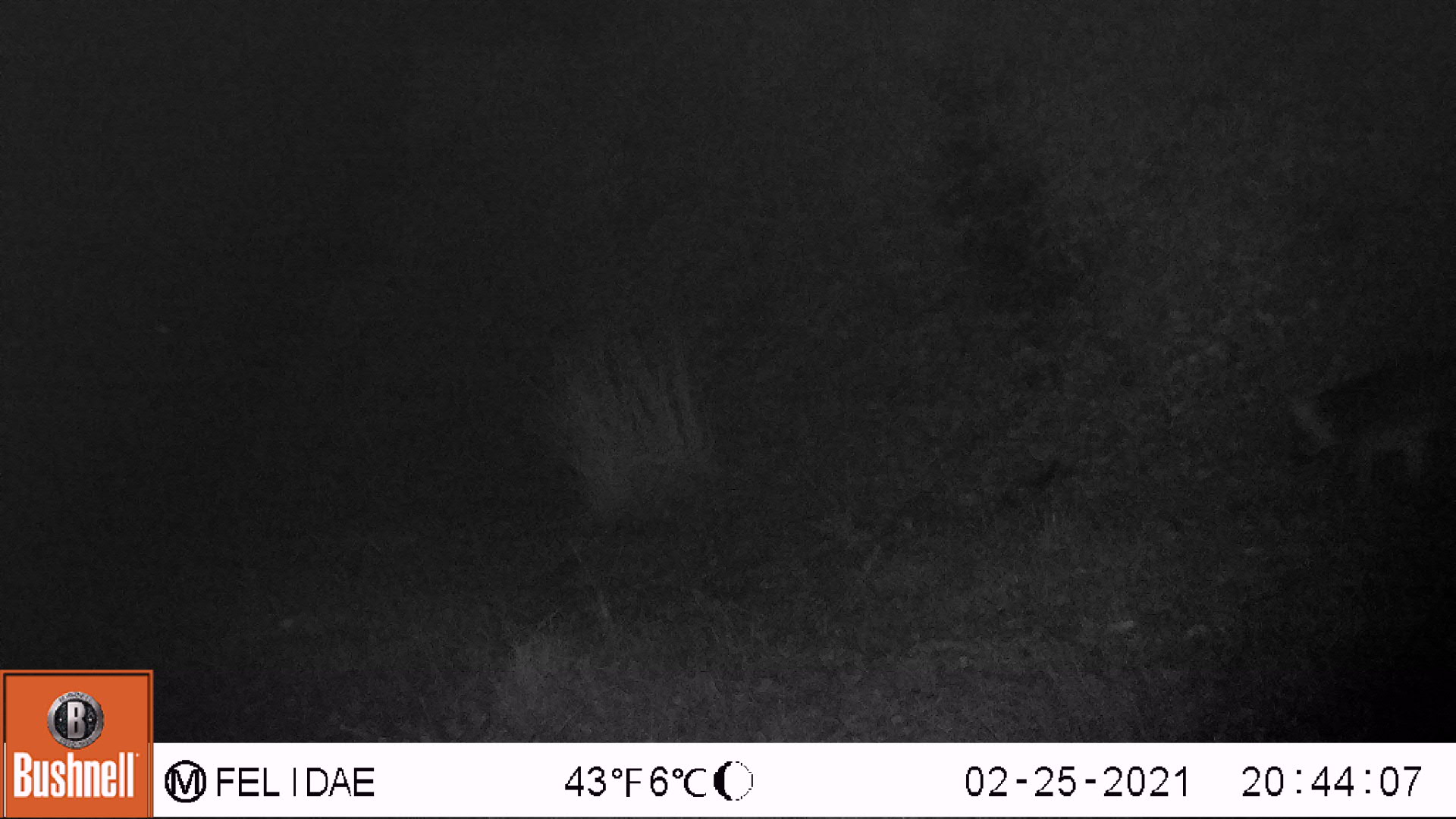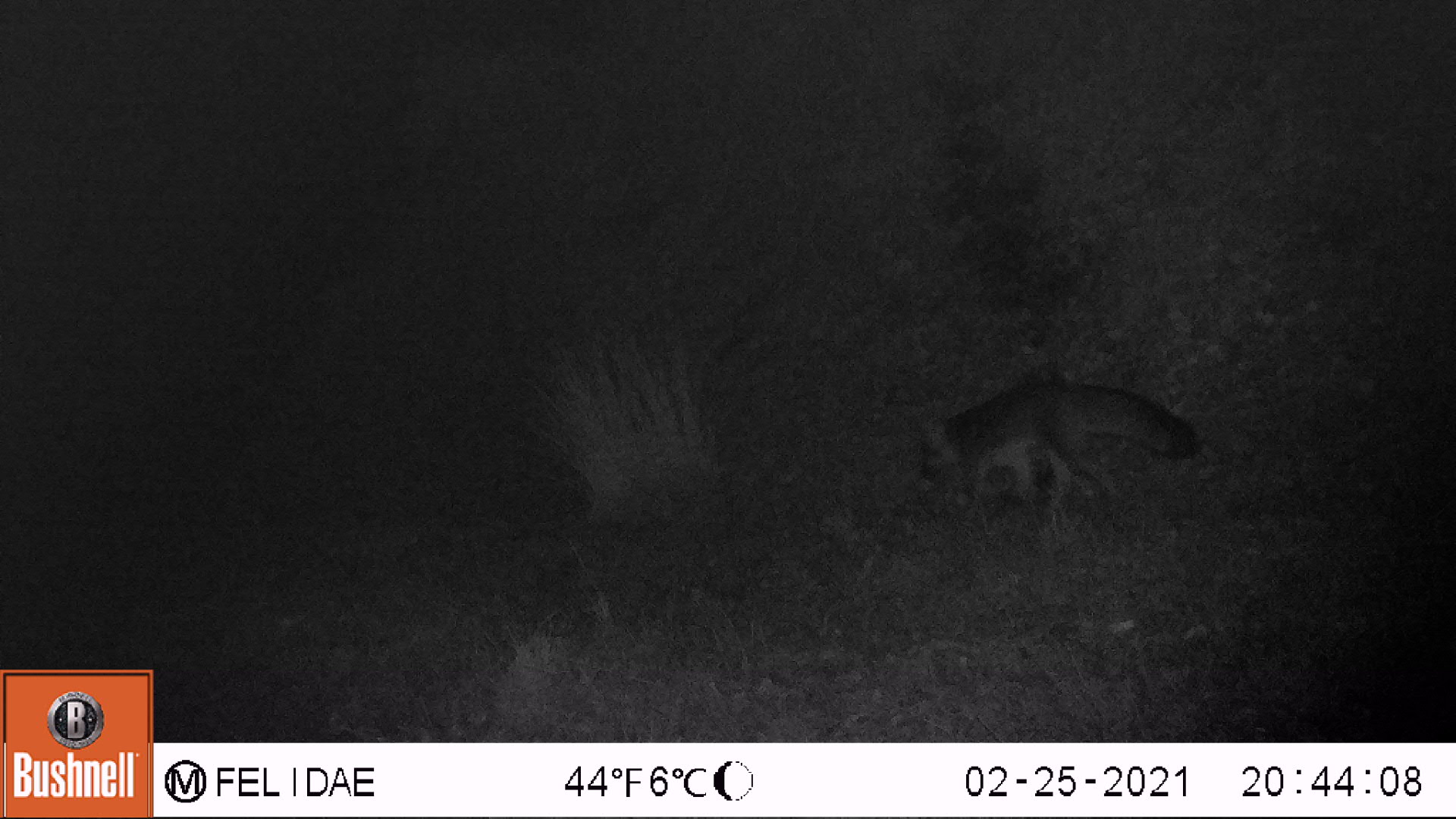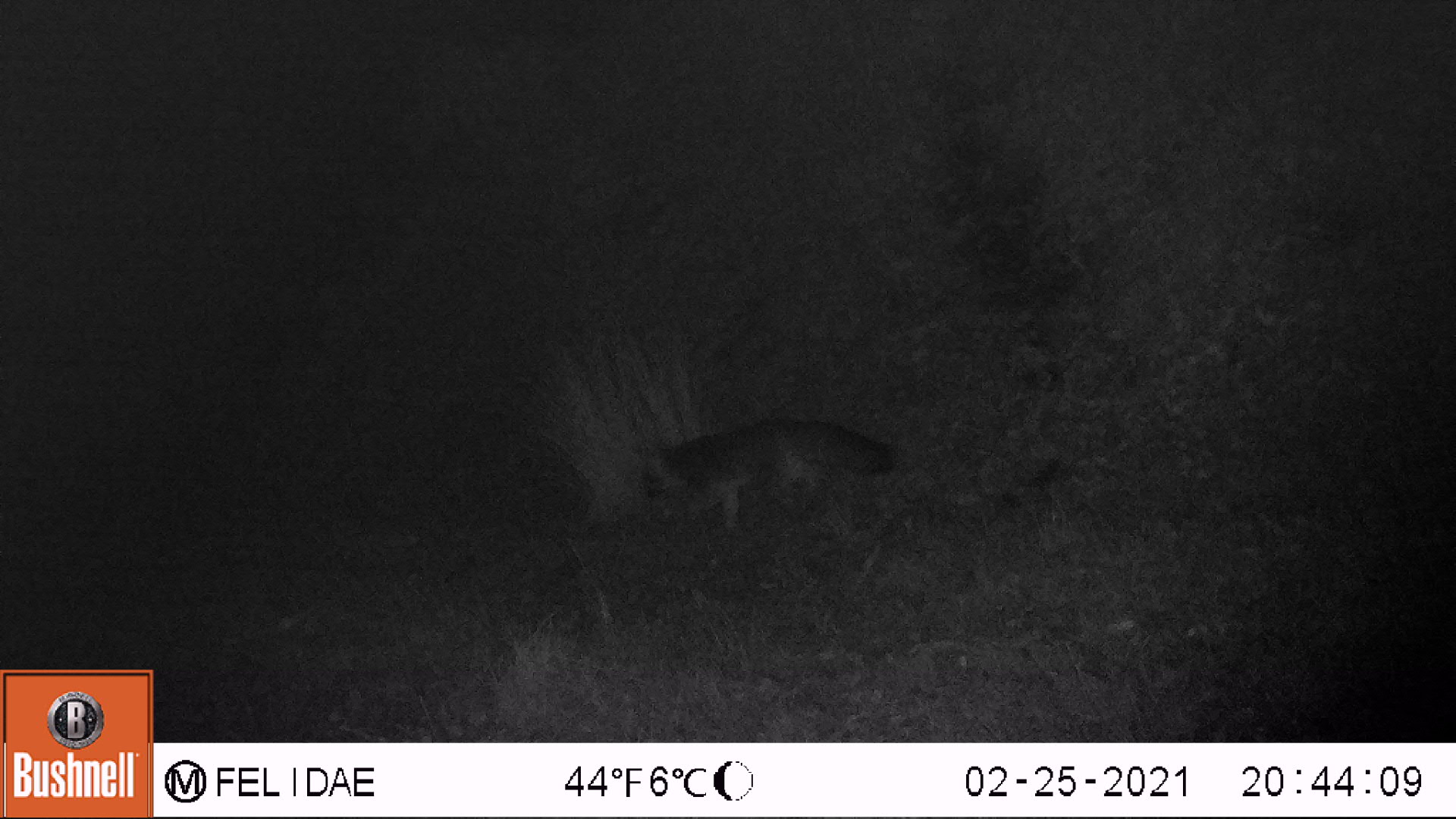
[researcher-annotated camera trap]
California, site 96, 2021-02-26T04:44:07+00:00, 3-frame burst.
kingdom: Animalia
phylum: Chordata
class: Mammalia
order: Carnivora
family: Canidae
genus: Urocyon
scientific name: Urocyon cinereoargenteus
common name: gray fox